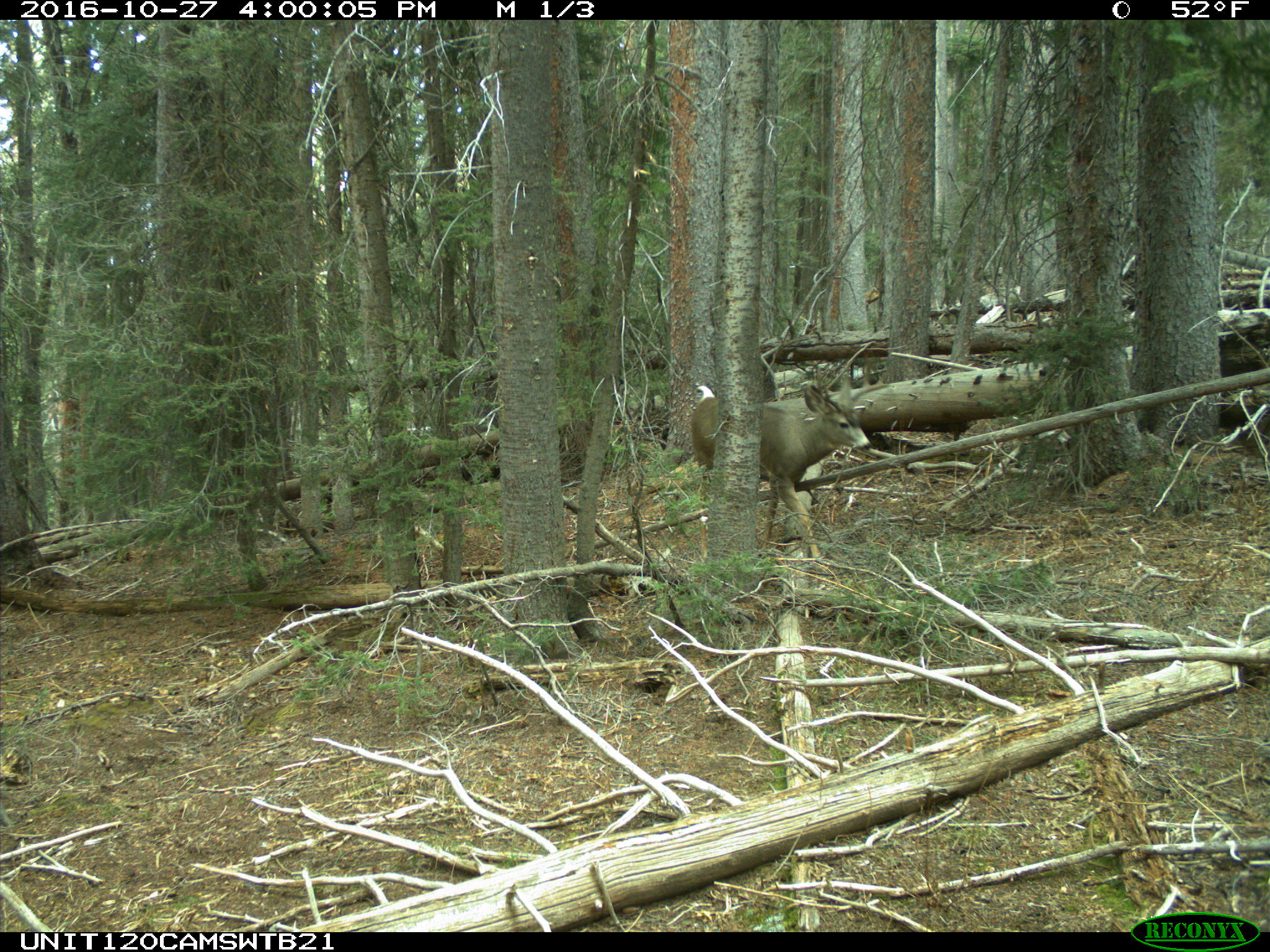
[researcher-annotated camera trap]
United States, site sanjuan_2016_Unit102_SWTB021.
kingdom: Animalia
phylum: Chordata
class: Mammalia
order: Artiodactyla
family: Cervidae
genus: Odocoileus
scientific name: Odocoileus hemionus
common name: mule deer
Odocoileus hemionus (mule deer).